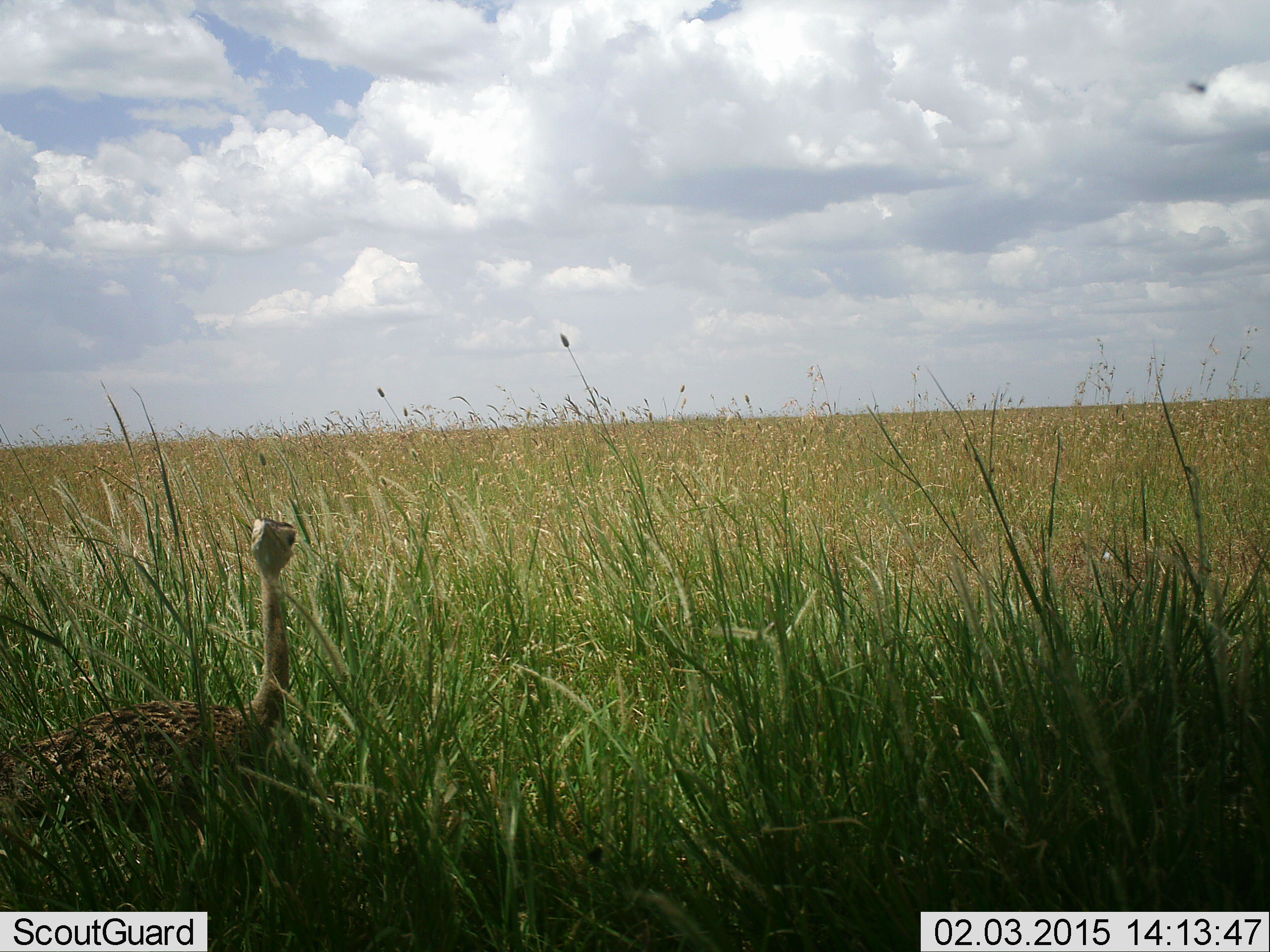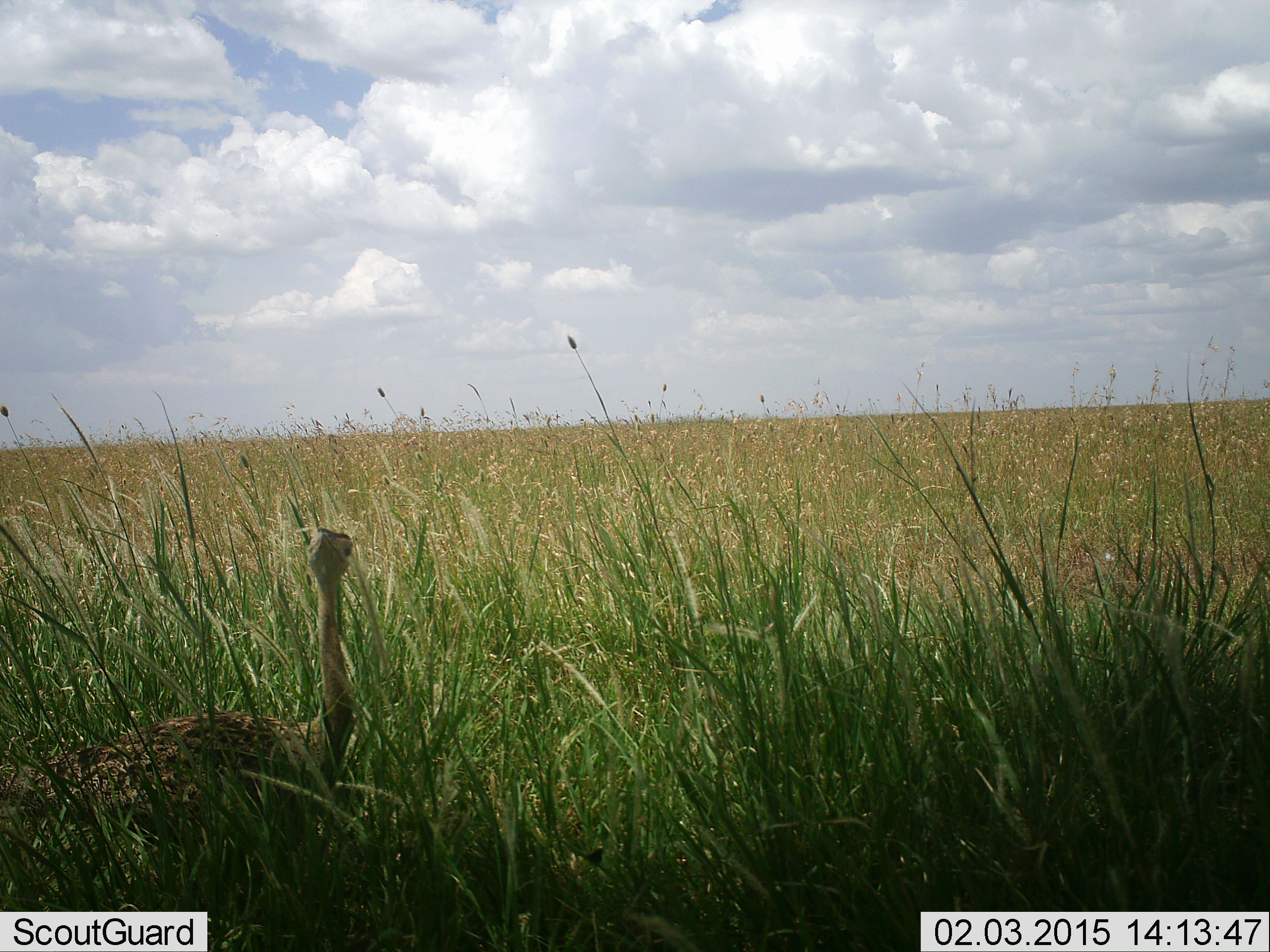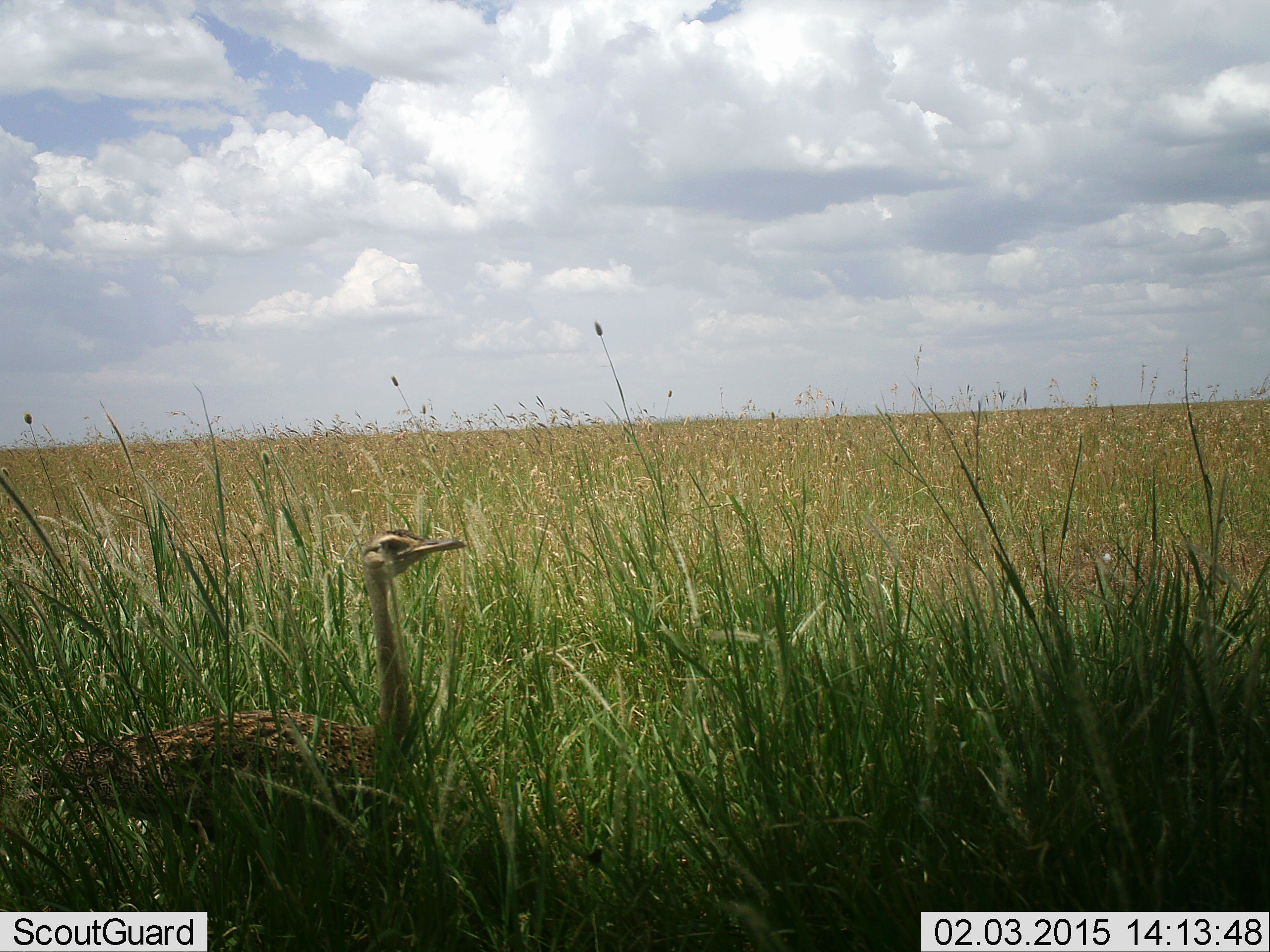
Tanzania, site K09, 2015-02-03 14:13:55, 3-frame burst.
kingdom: Animalia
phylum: Chordata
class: Aves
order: Struthioniformes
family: Struthionidae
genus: Struthio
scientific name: Struthio camelus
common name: ostrich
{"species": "ostrich (Struthio camelus)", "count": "1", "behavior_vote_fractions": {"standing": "56%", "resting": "44%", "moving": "0%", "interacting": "0%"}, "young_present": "44%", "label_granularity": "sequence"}